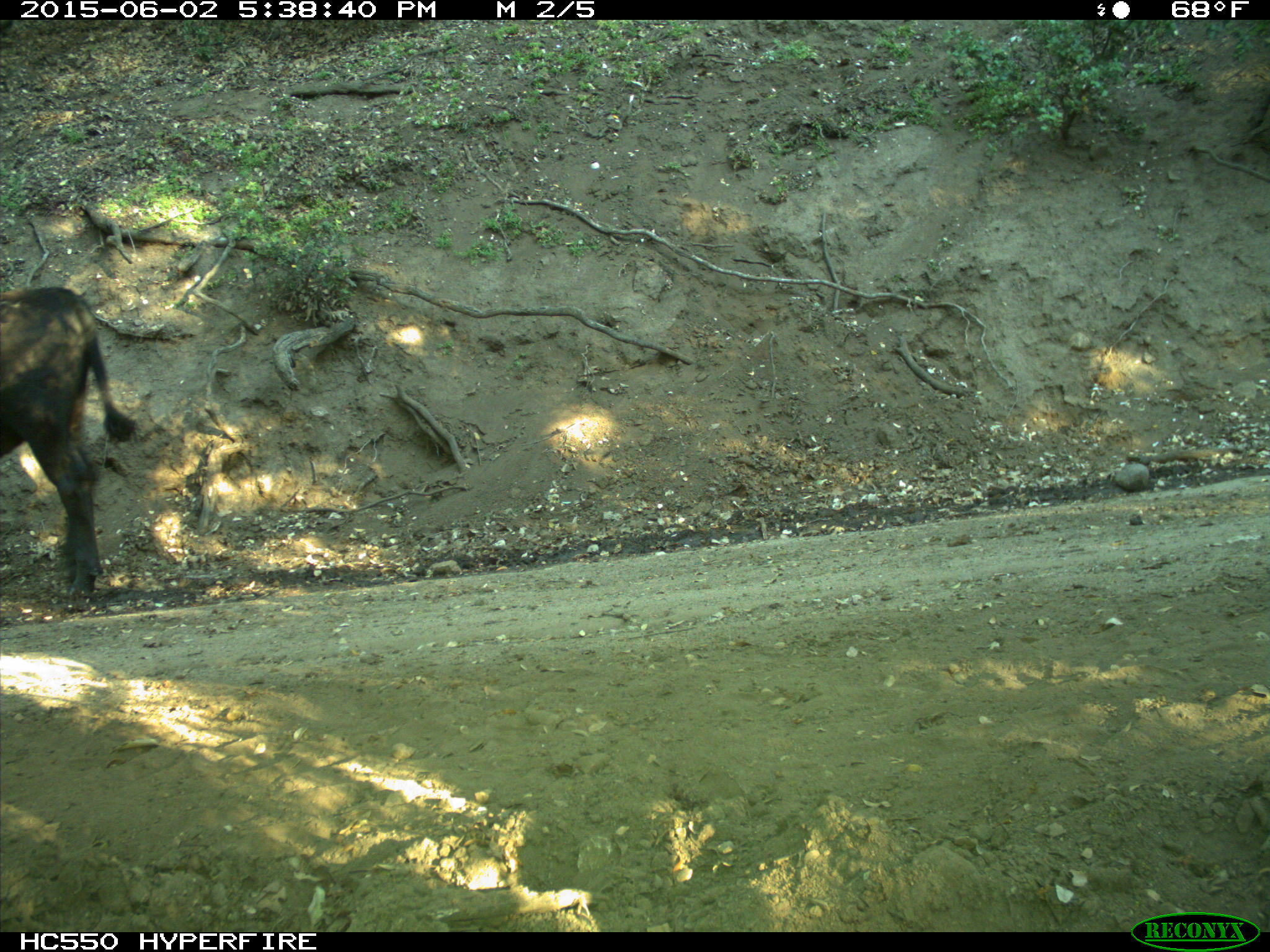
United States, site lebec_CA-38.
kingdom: Animalia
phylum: Chordata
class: Mammalia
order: Artiodactyla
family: Bovidae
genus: Bos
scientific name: Bos taurus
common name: domestic cow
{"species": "Bos taurus (domestic cow)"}